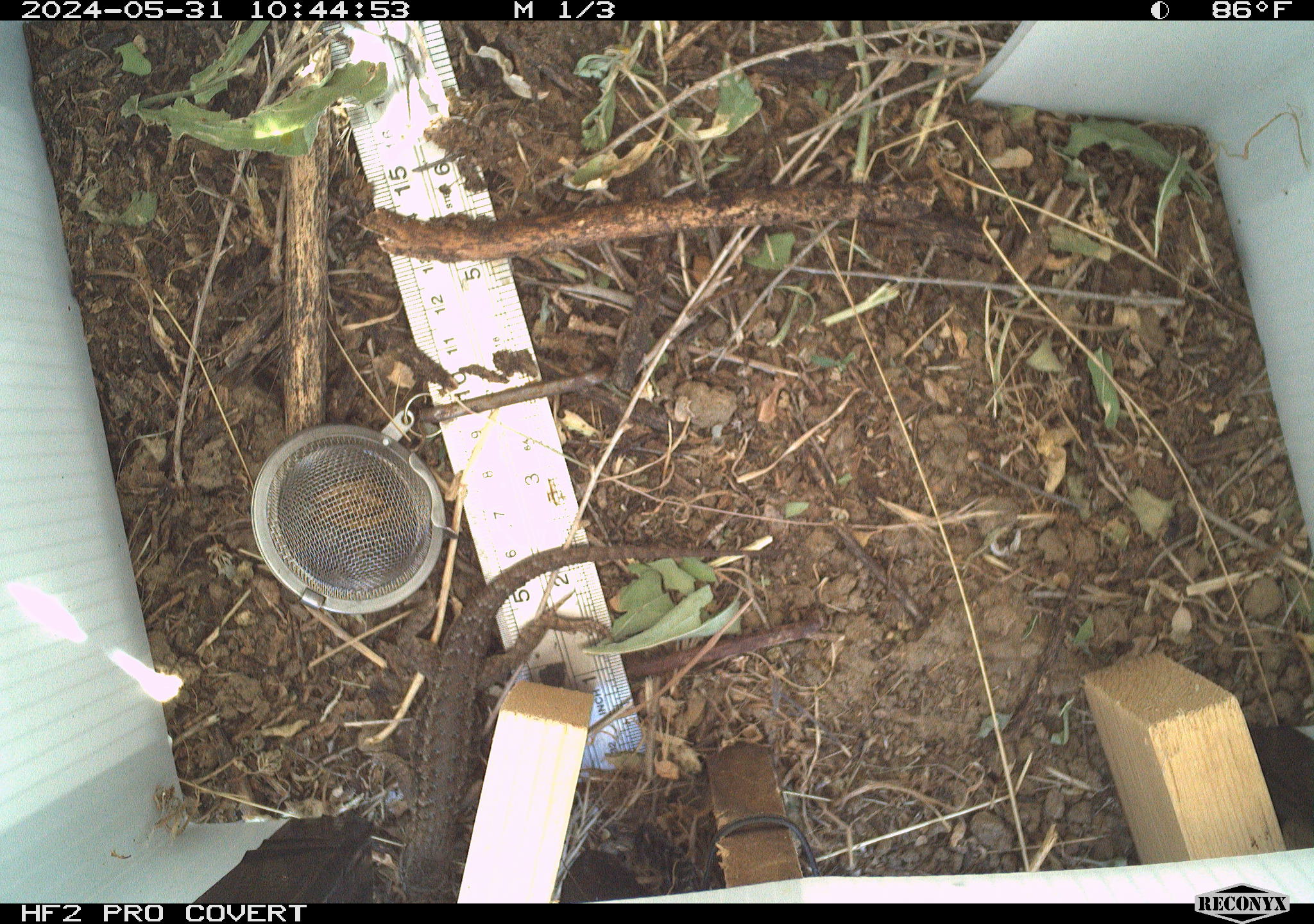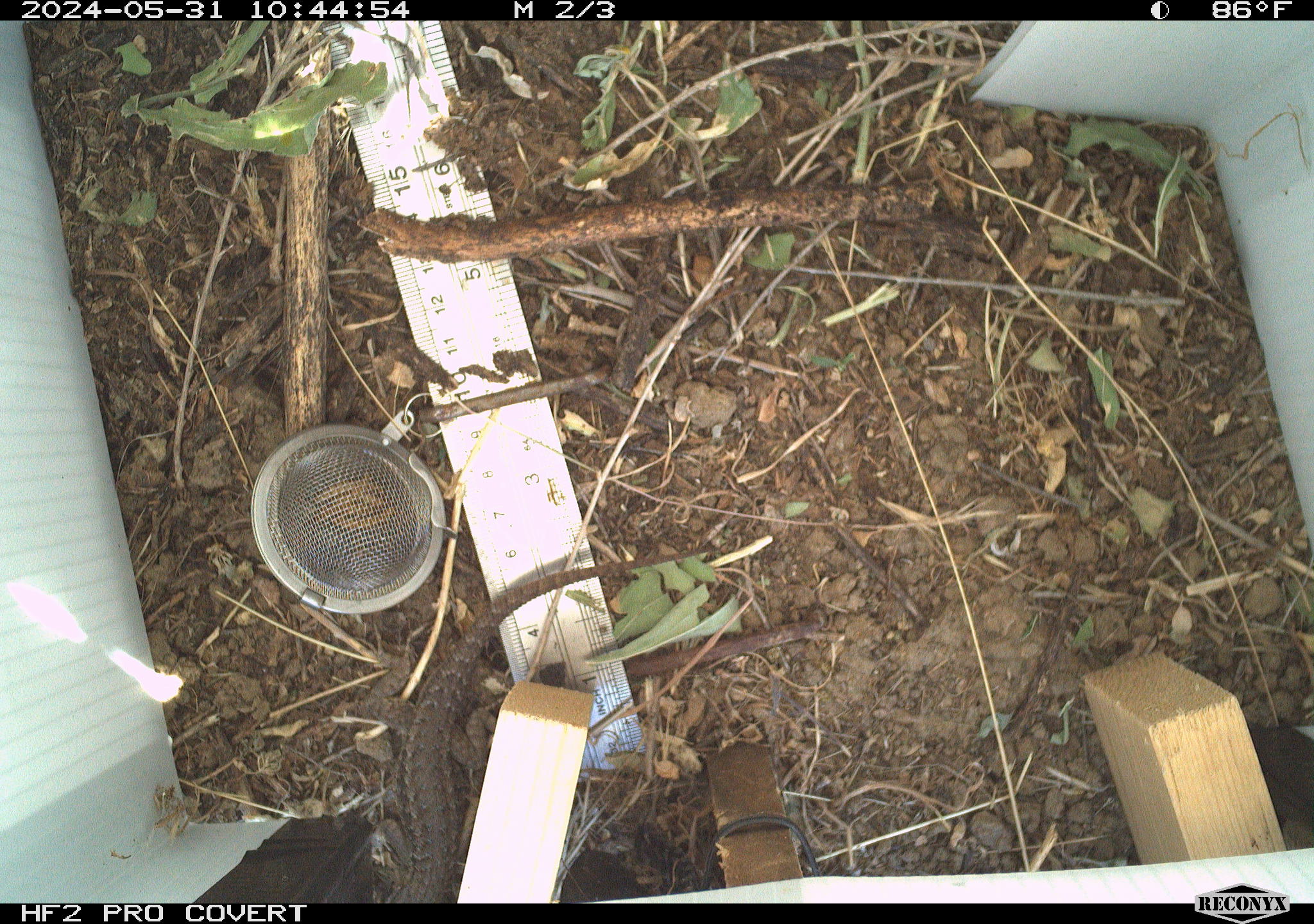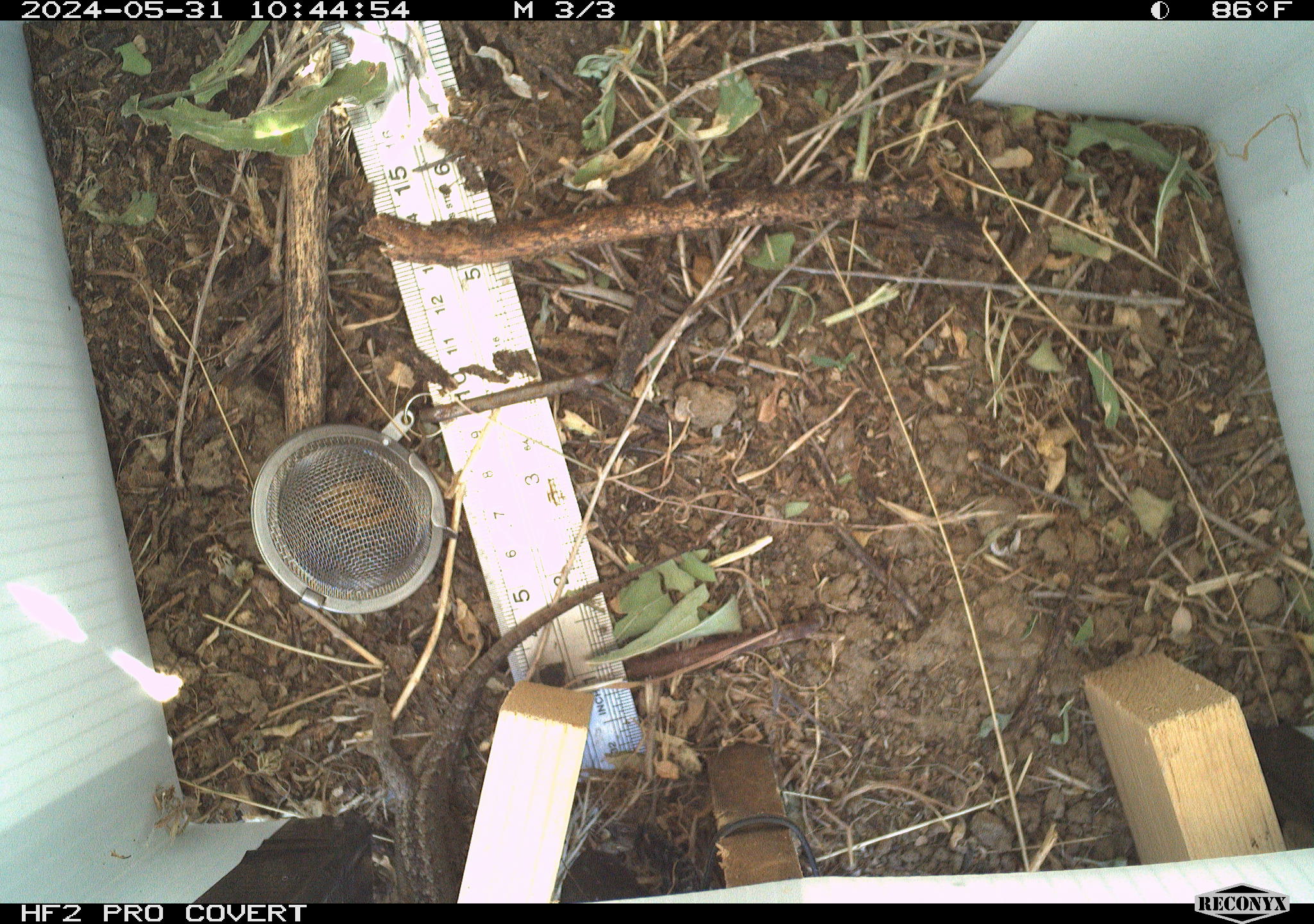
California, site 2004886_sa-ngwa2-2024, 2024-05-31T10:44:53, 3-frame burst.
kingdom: Animalia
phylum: Chordata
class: Reptilia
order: Squamata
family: Phrynosomatidae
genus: Sceloporus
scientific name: Sceloporus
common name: spiny lizards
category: sceloporus species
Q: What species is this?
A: Sceloporus species (spiny lizards) (Sceloporus).